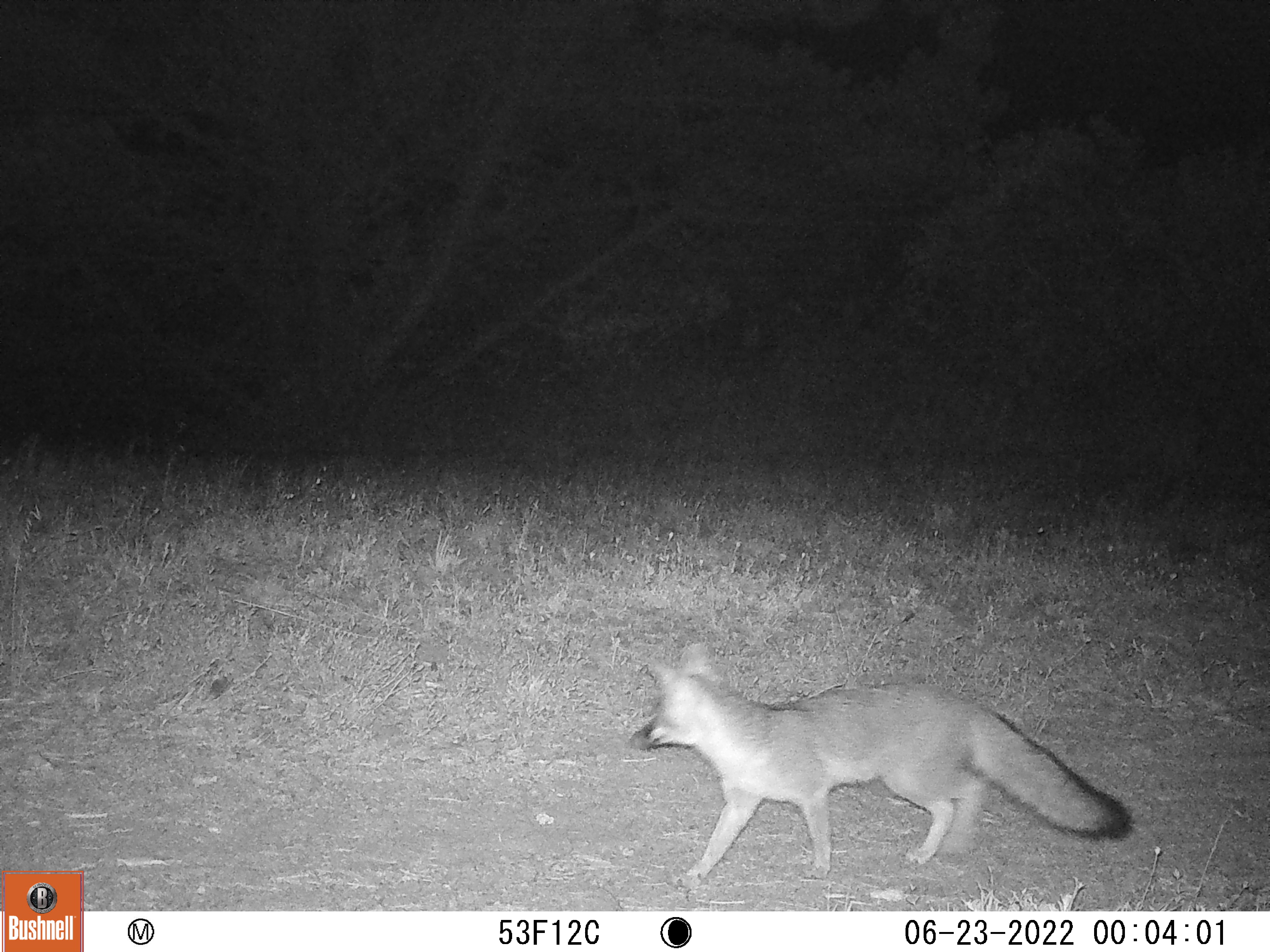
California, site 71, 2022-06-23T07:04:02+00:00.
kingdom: Animalia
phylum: Chordata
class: Mammalia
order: Carnivora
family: Canidae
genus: Urocyon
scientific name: Urocyon cinereoargenteus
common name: gray fox